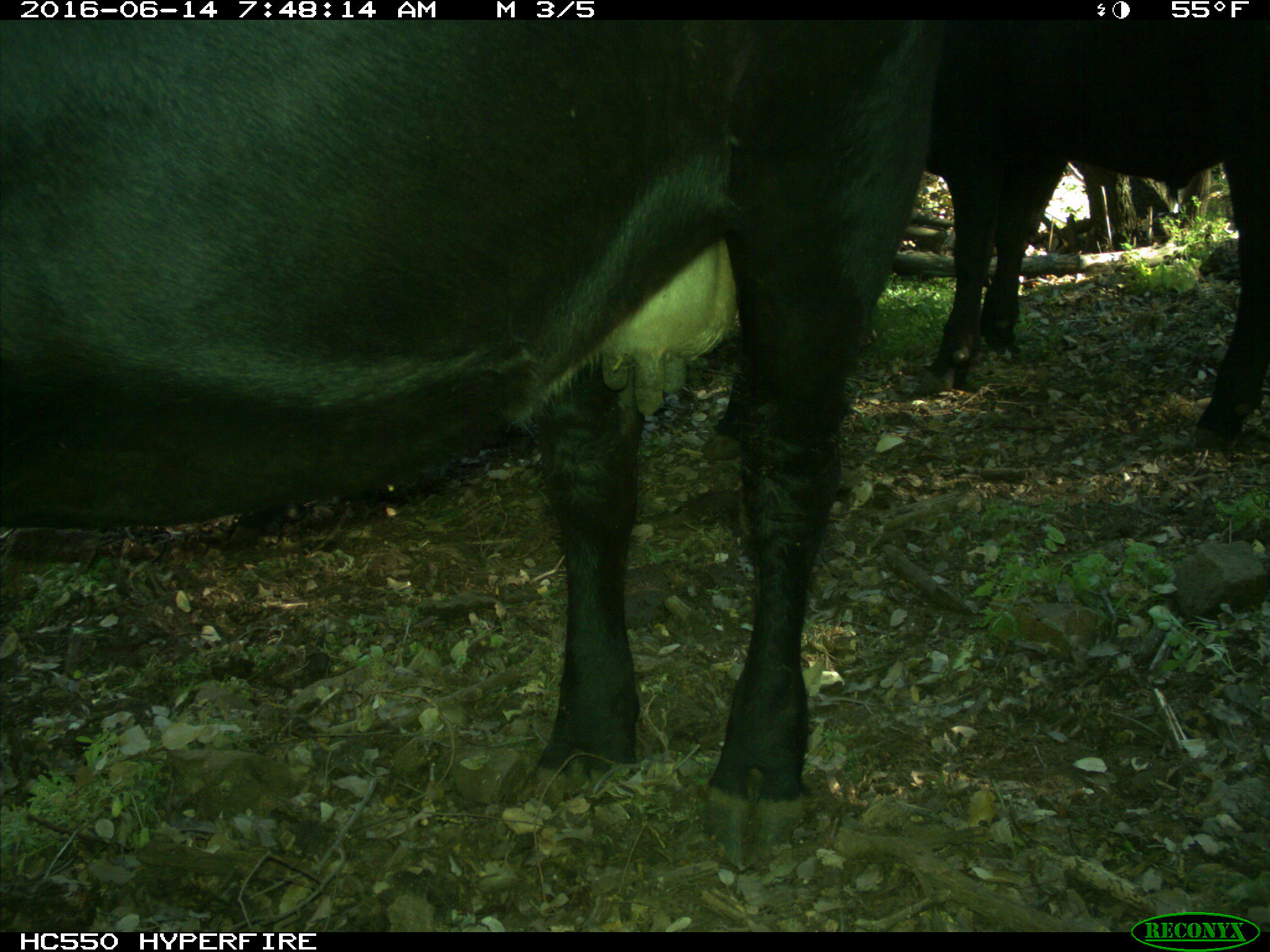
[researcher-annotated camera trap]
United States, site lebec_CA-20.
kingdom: Animalia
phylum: Chordata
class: Mammalia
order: Artiodactyla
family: Bovidae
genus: Bos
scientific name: Bos taurus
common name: domestic cow